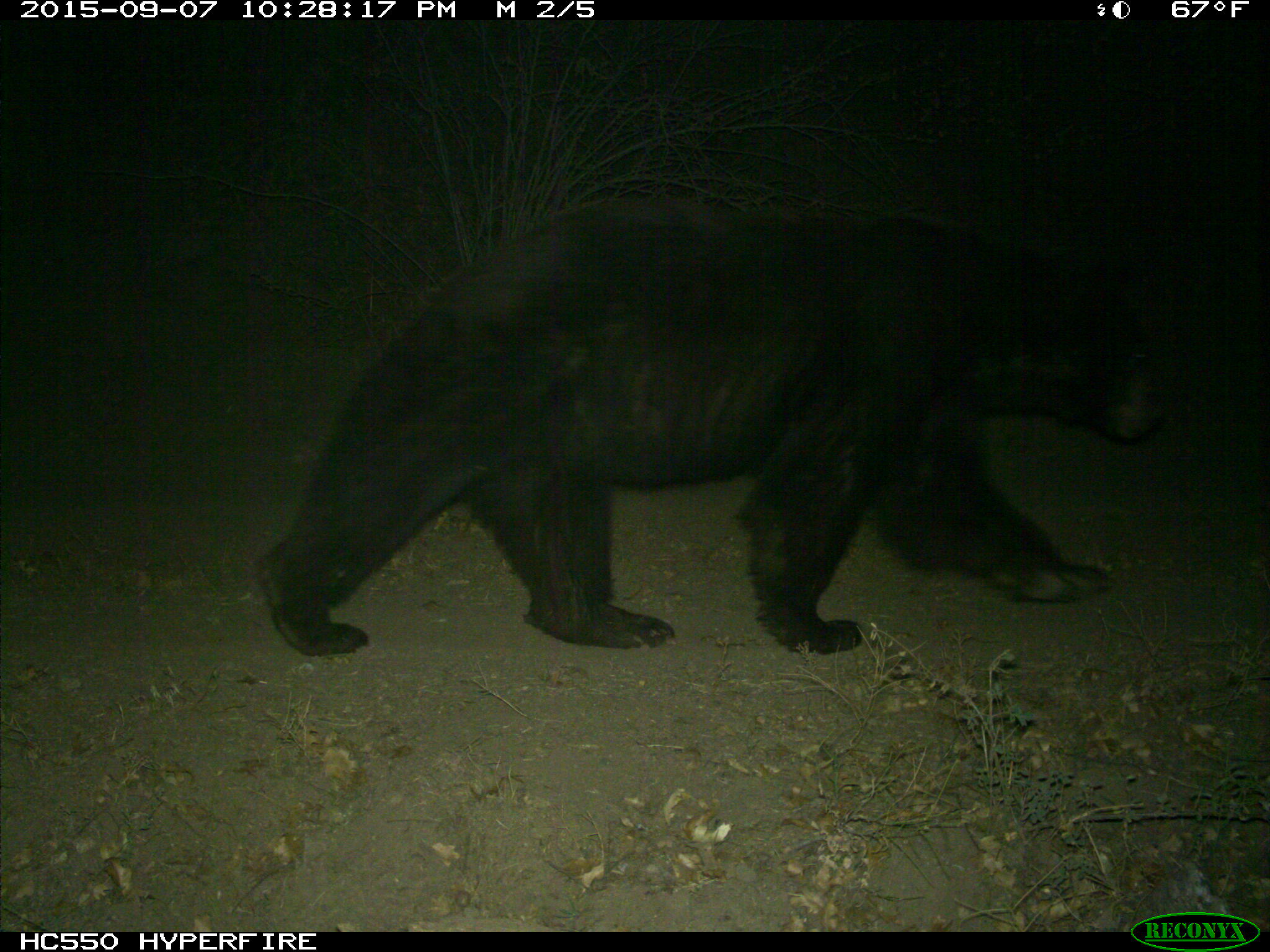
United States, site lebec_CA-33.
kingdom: Animalia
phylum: Chordata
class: Mammalia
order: Carnivora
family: Ursidae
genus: Ursus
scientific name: Ursus americanus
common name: american black bear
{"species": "Ursus americanus (american black bear)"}